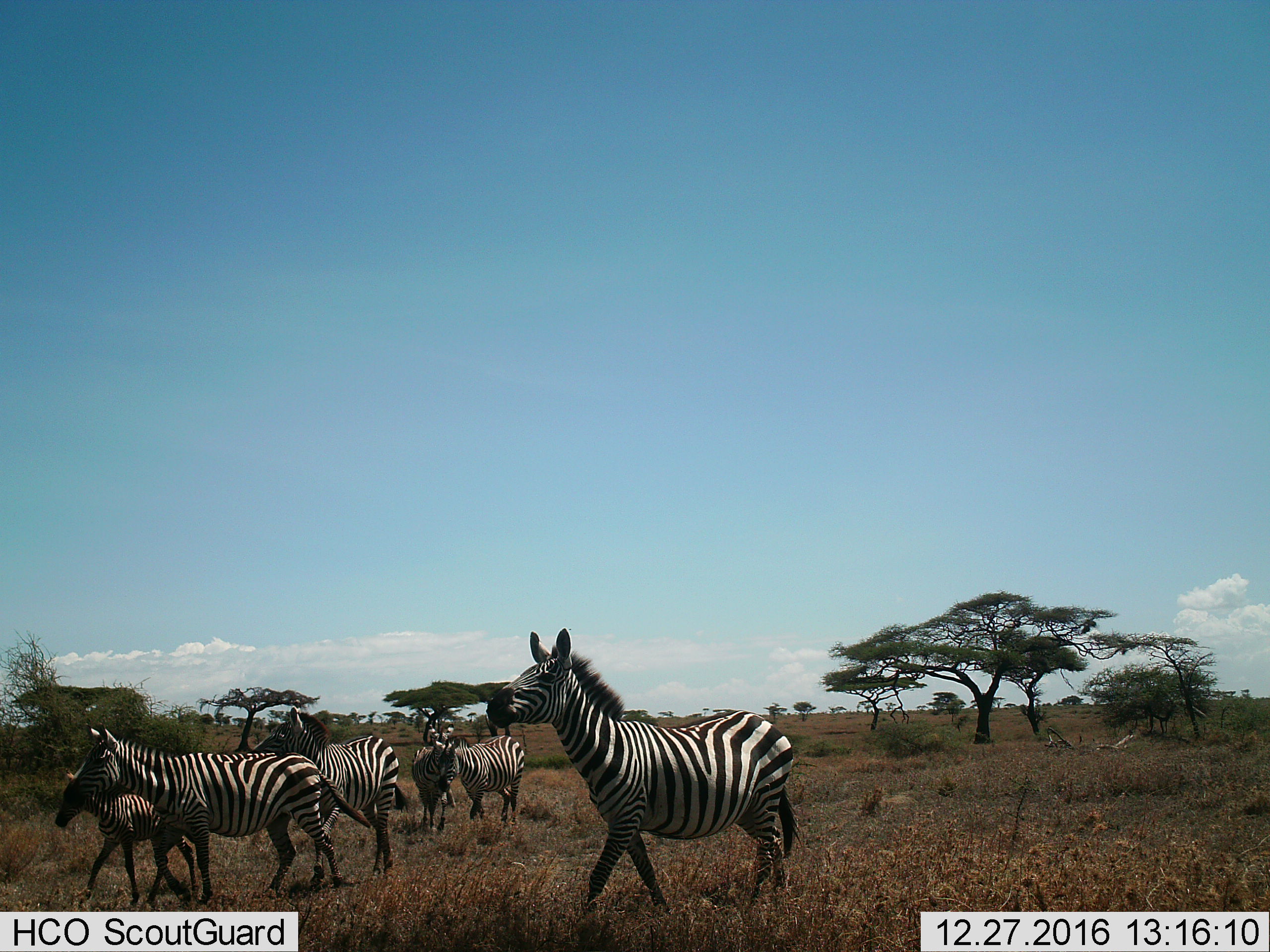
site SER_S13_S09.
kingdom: Animalia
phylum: Chordata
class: Mammalia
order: Perissodactyla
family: Equidae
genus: Equus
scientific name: Equus quagga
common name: plains zebra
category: zebraplains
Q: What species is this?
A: Zebraplains (plains zebra) (Equus quagga).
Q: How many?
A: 6.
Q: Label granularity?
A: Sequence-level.